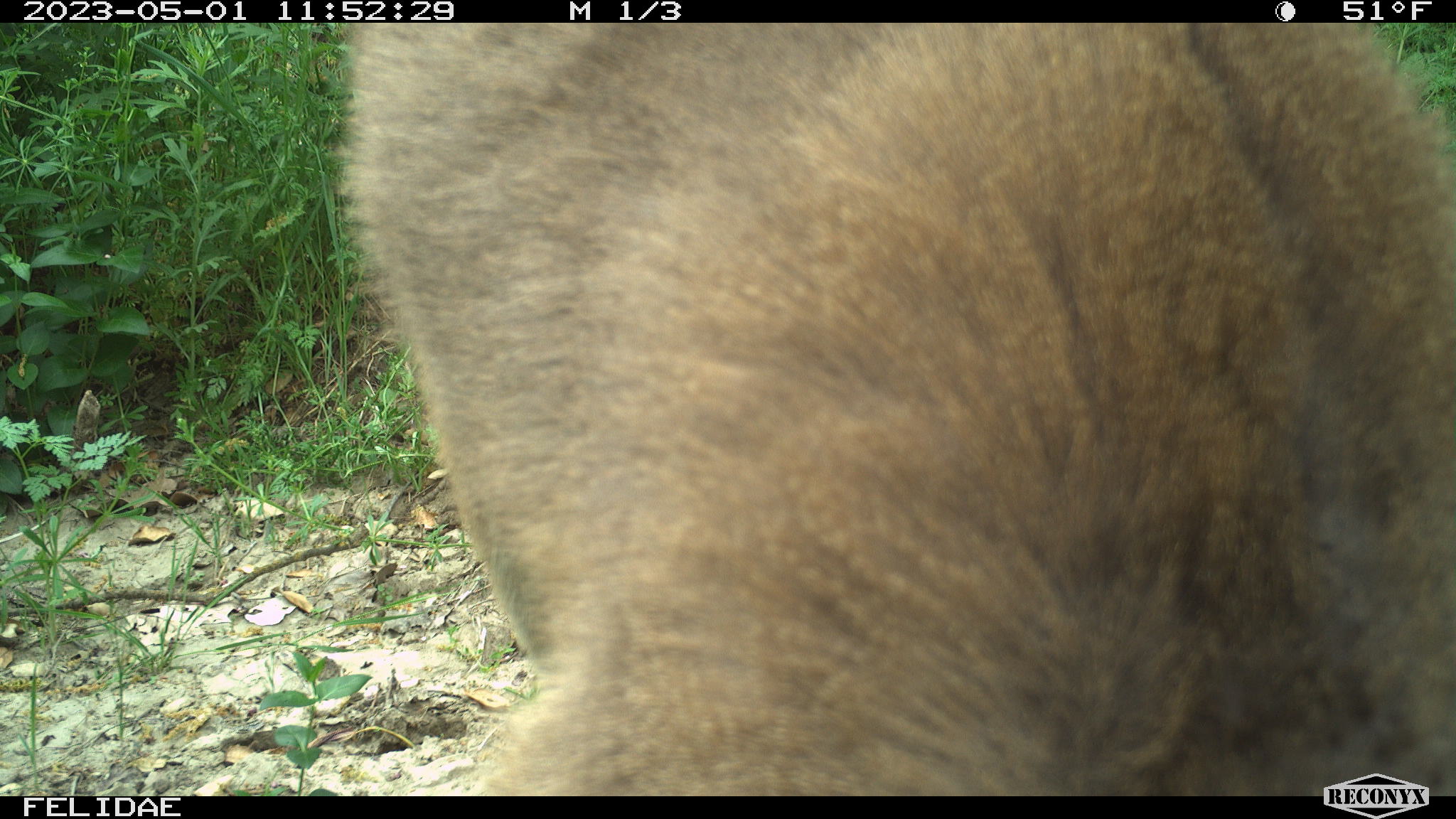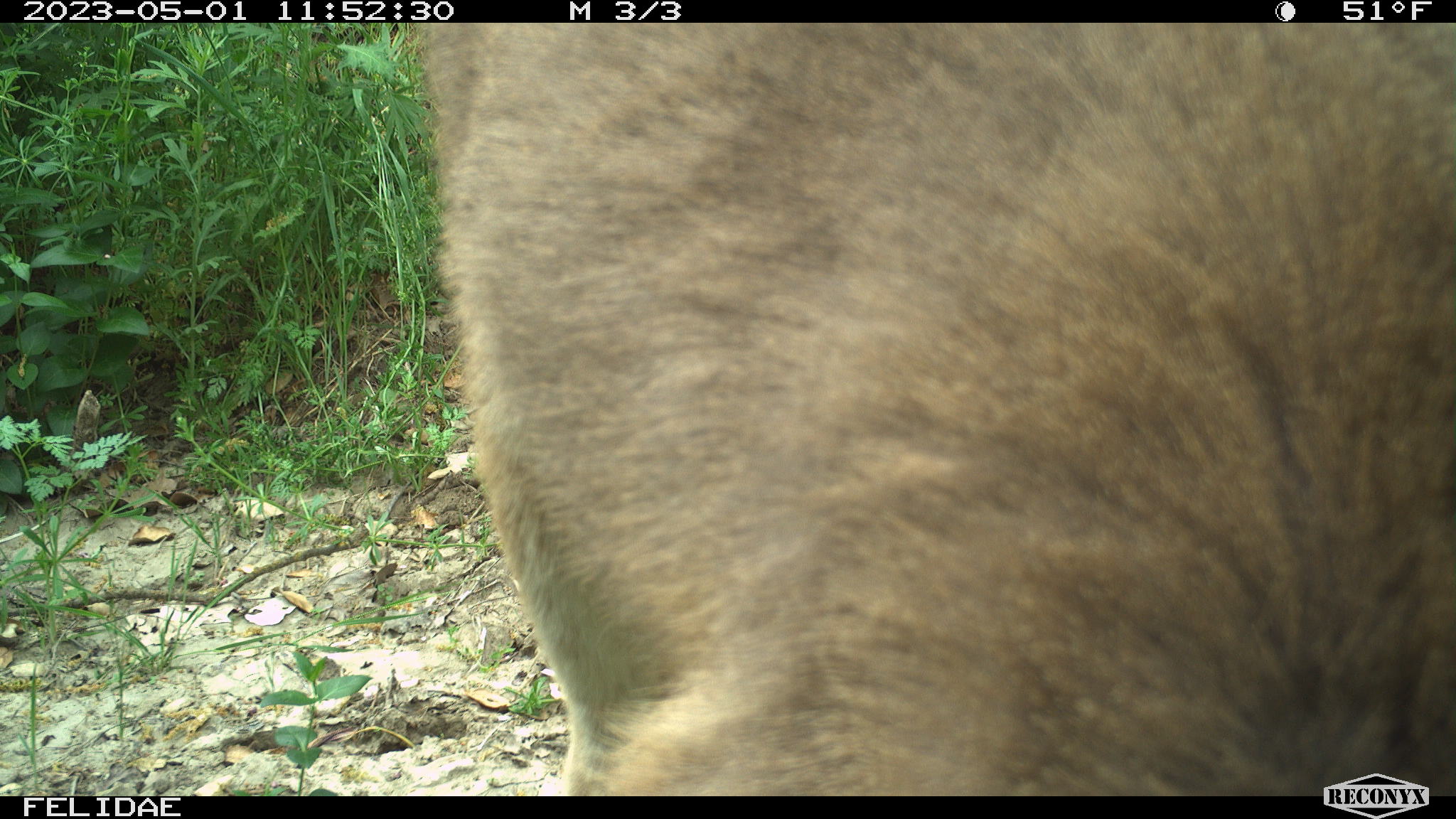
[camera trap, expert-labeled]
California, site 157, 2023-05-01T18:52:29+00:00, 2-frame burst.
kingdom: Animalia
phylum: Chordata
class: Mammalia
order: Artiodactyla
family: Cervidae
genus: Odocoileus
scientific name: Odocoileus hemionus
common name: mule deer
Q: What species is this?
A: Mule deer (Odocoileus hemionus).